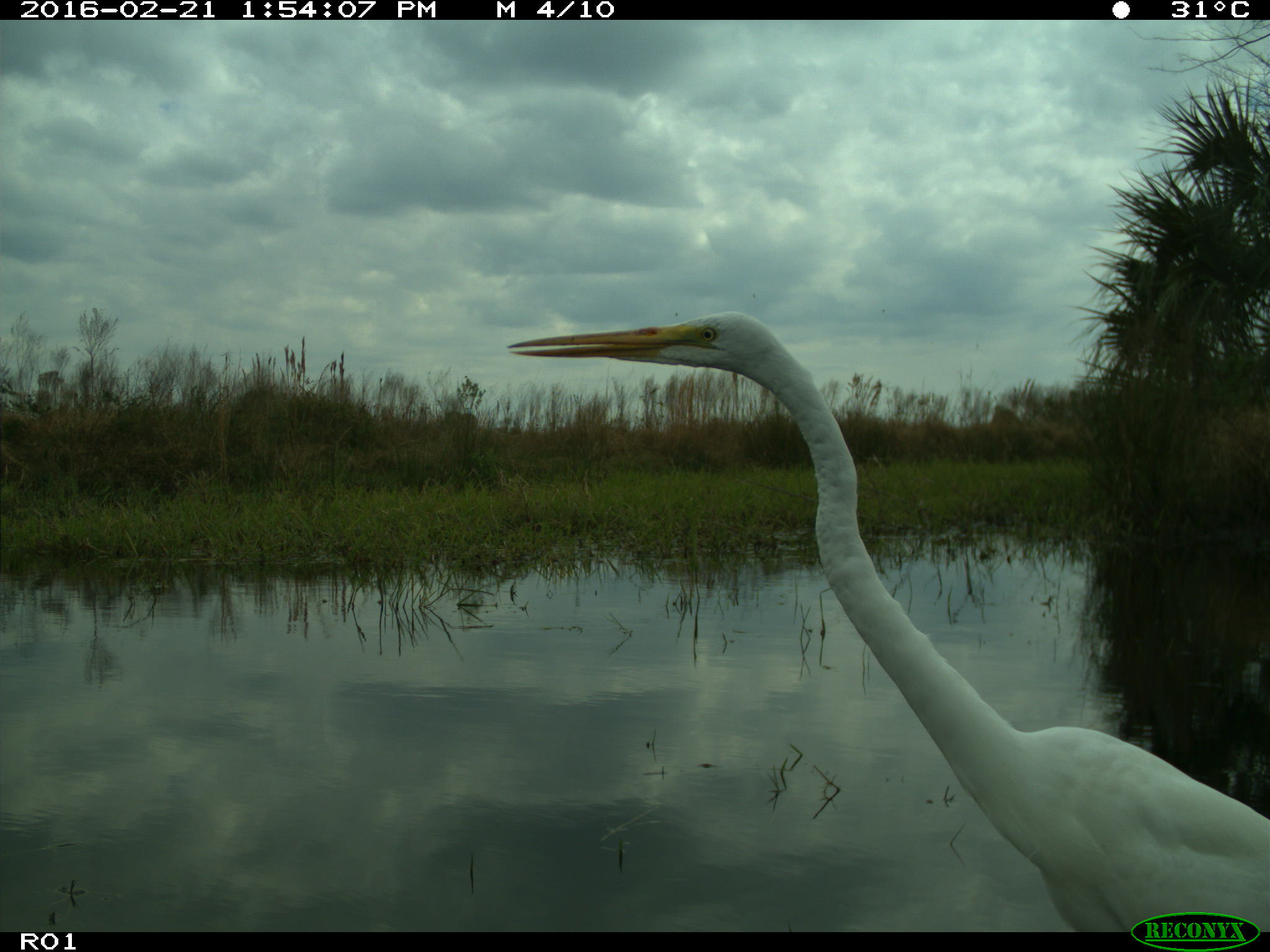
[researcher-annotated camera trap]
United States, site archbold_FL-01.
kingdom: Animalia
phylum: Chordata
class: Aves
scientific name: Aves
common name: birds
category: unidentified bird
Unidentified bird (birds) (Aves).